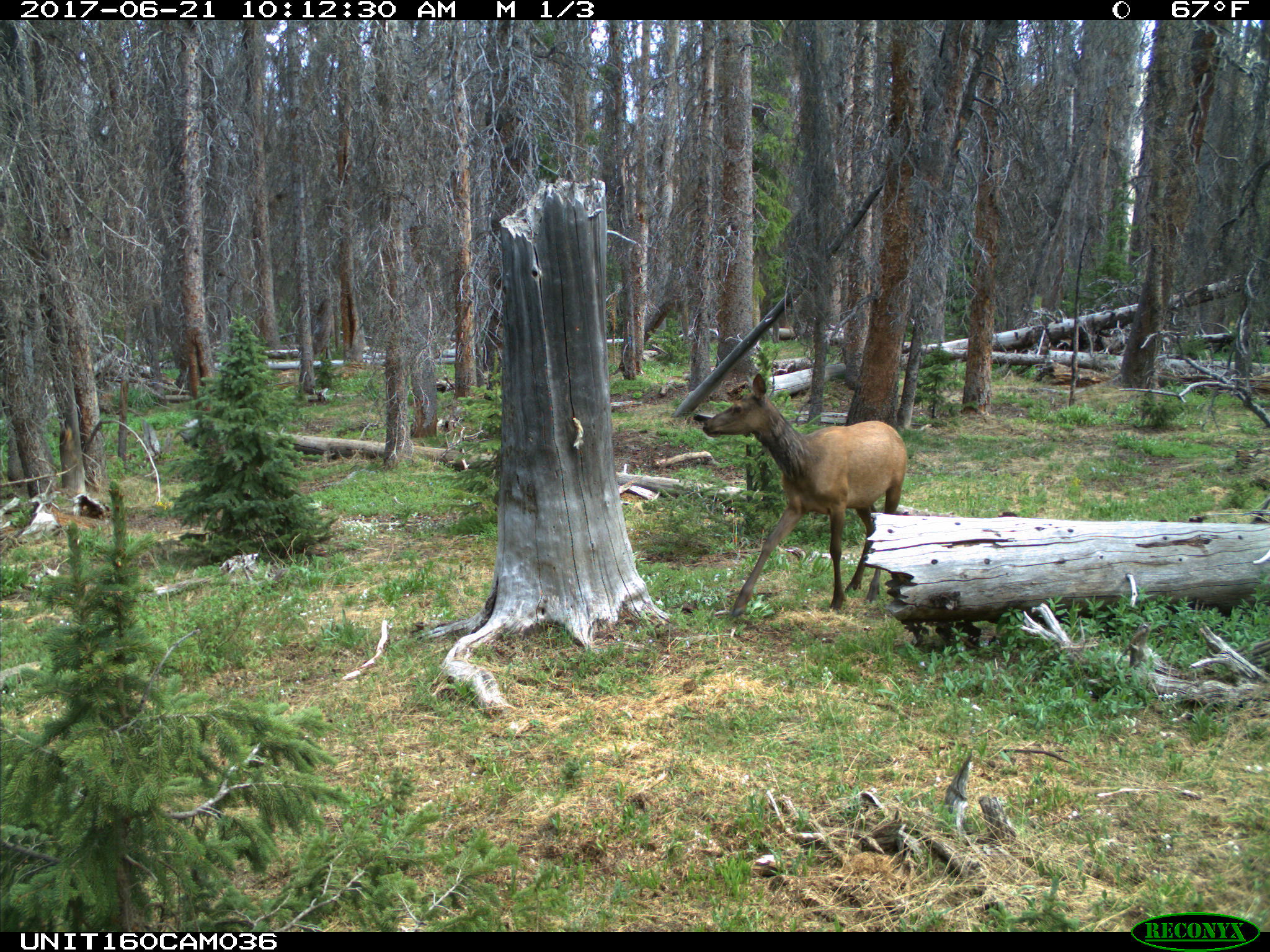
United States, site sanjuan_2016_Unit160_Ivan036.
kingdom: Animalia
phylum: Chordata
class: Mammalia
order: Artiodactyla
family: Cervidae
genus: Cervus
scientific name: Cervus elaphus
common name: red deer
Cervus elaphus (red deer).